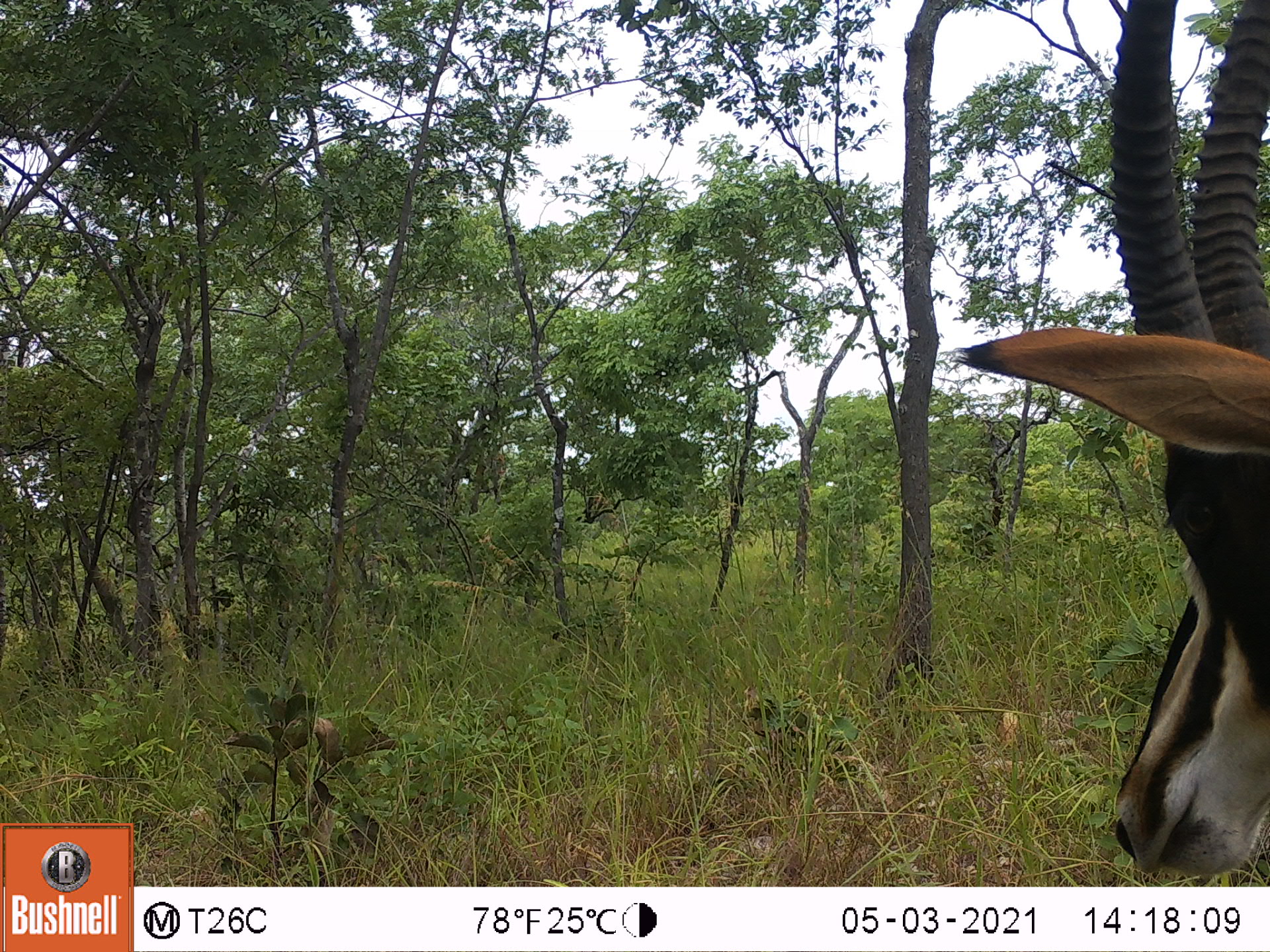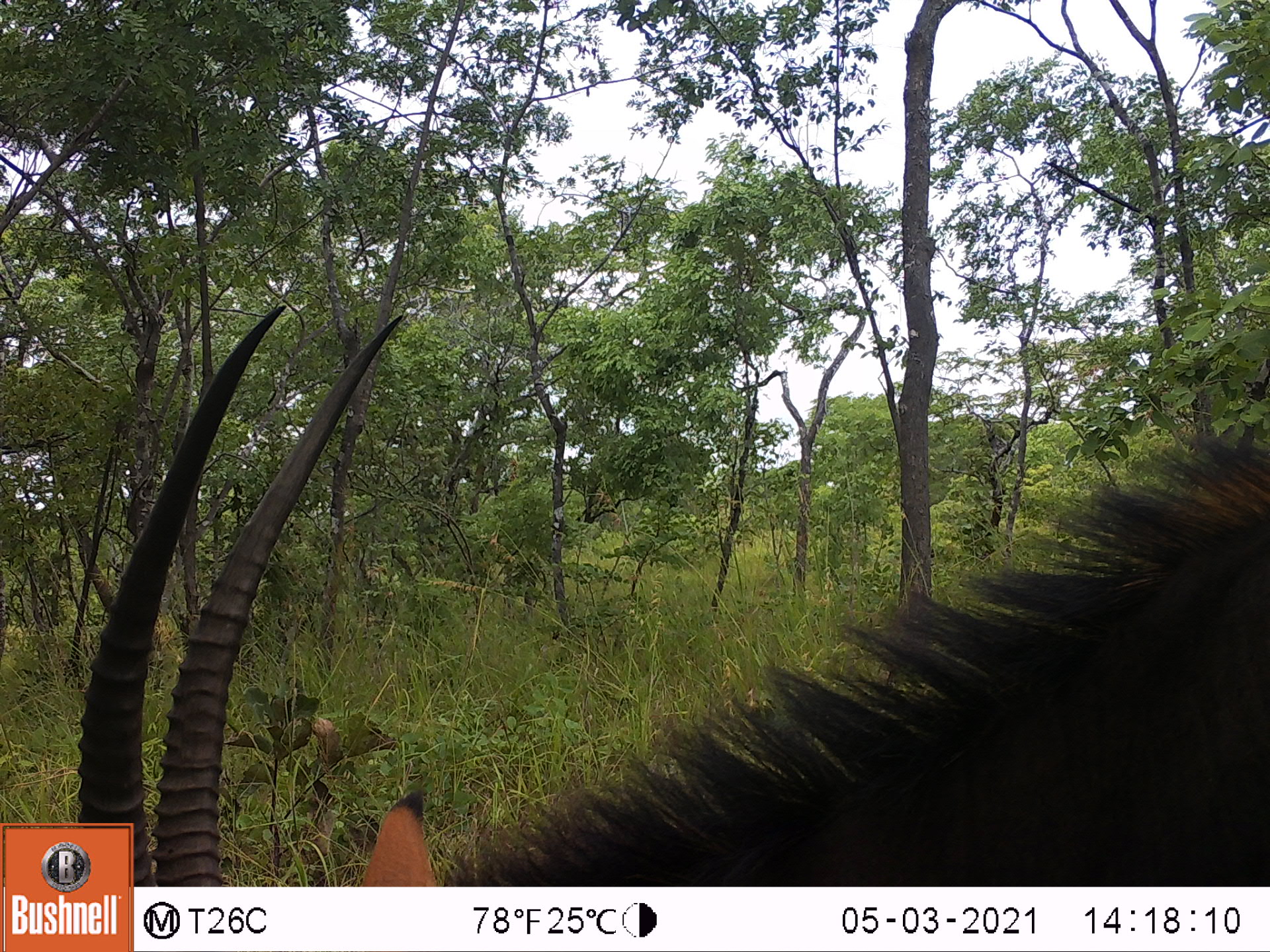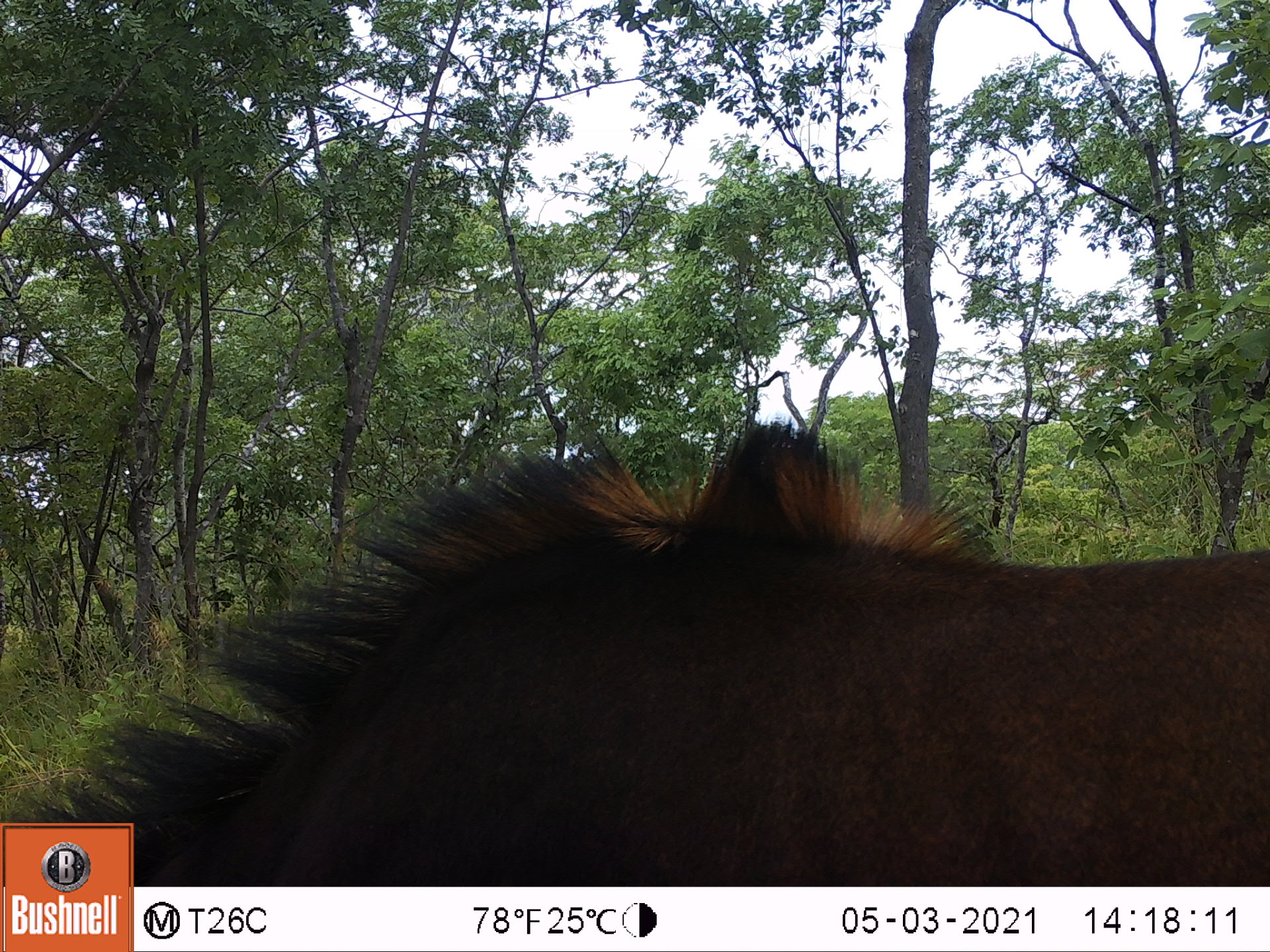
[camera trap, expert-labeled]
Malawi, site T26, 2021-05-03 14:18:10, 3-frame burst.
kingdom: Animalia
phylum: Chordata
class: Mammalia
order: Artiodactyla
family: Bovidae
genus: Hippotragus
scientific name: Hippotragus niger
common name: sable antelope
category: sable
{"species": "sable (sable antelope) (Hippotragus niger)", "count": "1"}